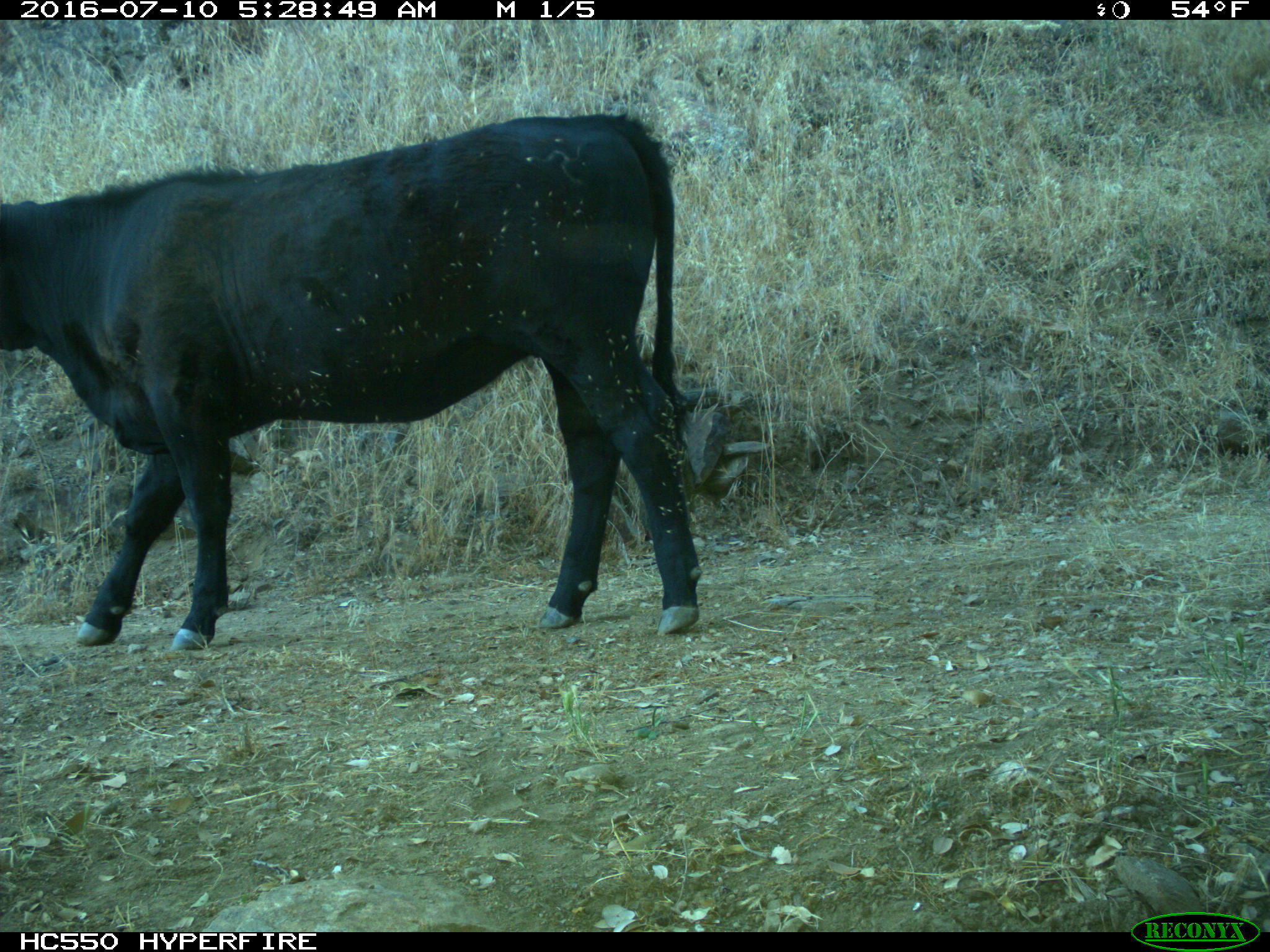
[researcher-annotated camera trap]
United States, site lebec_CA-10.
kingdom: Animalia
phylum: Chordata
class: Mammalia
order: Artiodactyla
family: Bovidae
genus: Bos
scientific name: Bos taurus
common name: domestic cow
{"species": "Bos taurus (domestic cow)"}